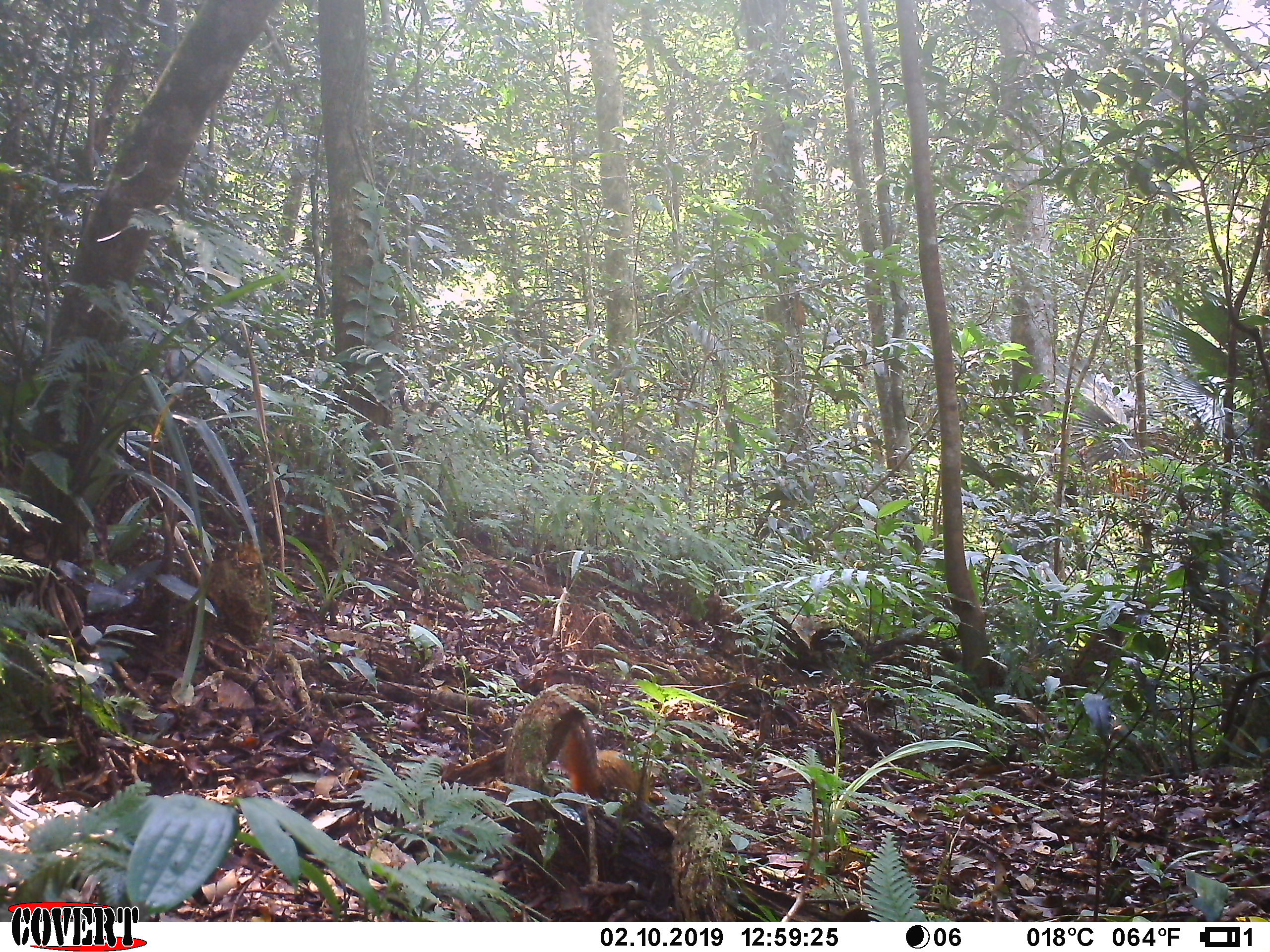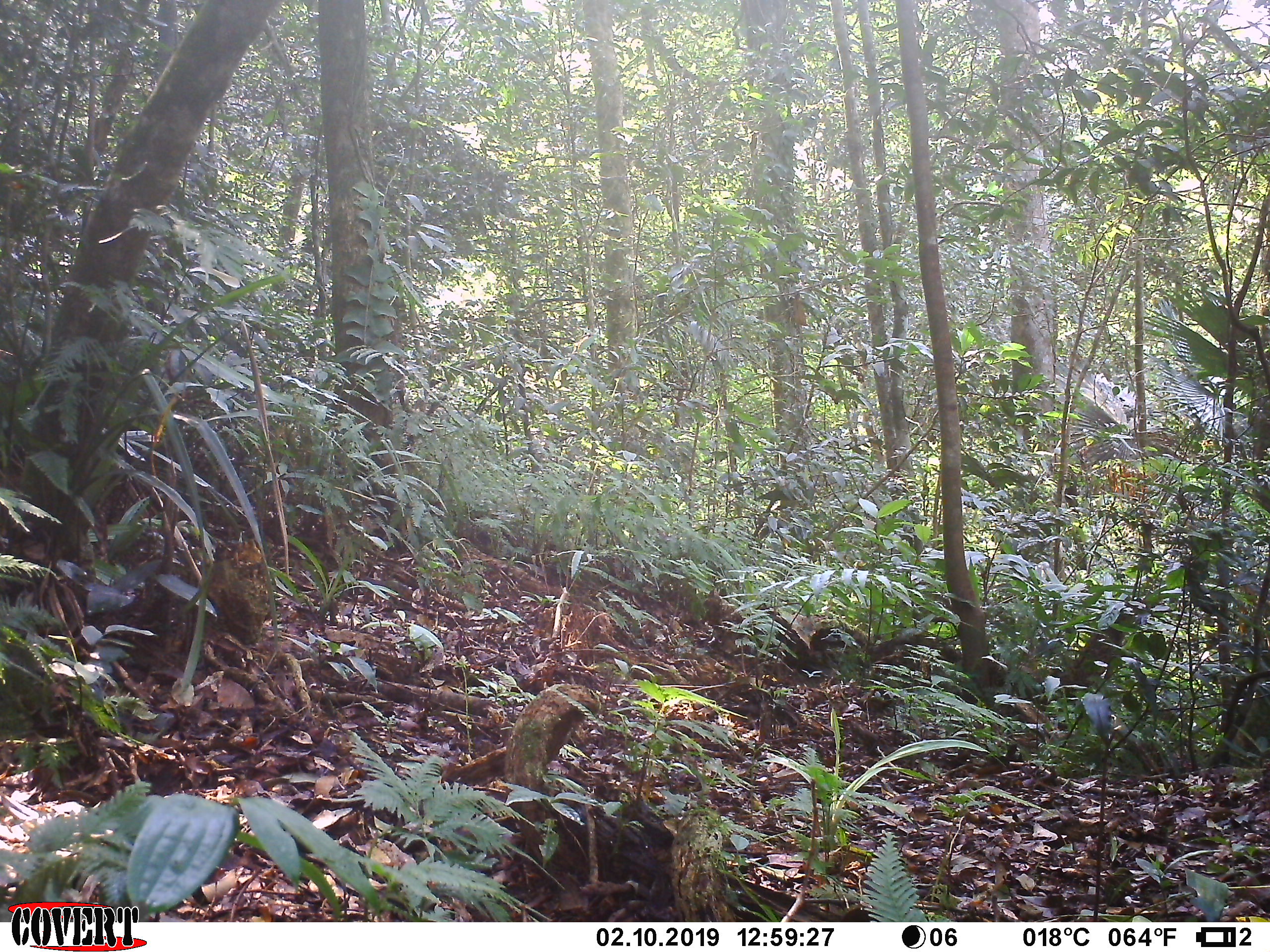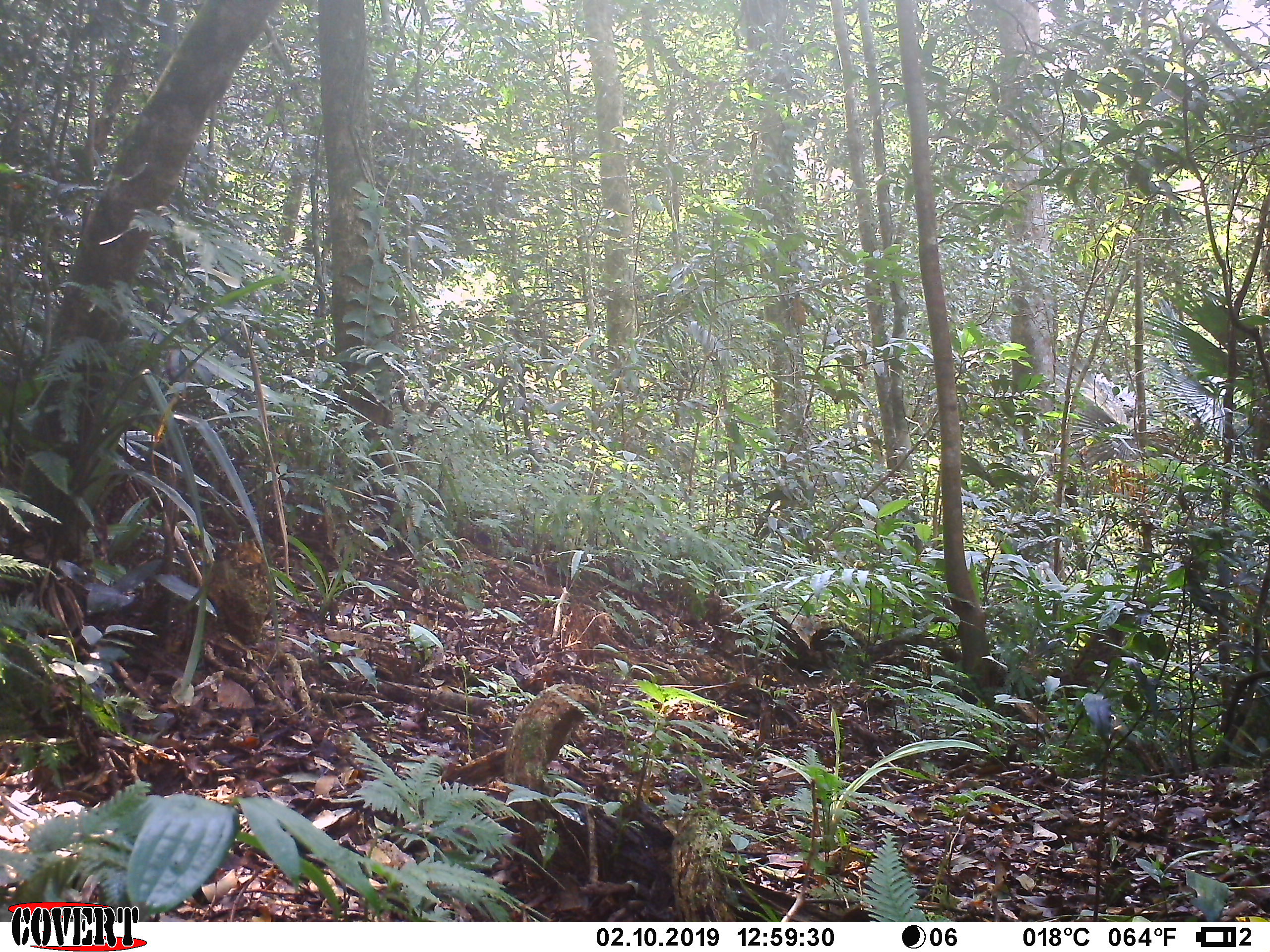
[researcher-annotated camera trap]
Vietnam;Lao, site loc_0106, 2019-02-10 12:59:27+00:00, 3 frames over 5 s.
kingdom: Animalia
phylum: Chordata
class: Mammalia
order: Rodentia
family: Sciuridae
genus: Dremomys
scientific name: Dremomys rufigenis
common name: red-cheeked squirrel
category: red cheeked squirrel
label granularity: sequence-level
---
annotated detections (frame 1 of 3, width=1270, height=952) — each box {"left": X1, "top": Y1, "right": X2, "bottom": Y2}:
red cheeked squirrel: {"left": 557, "top": 715, "right": 654, "bottom": 802}